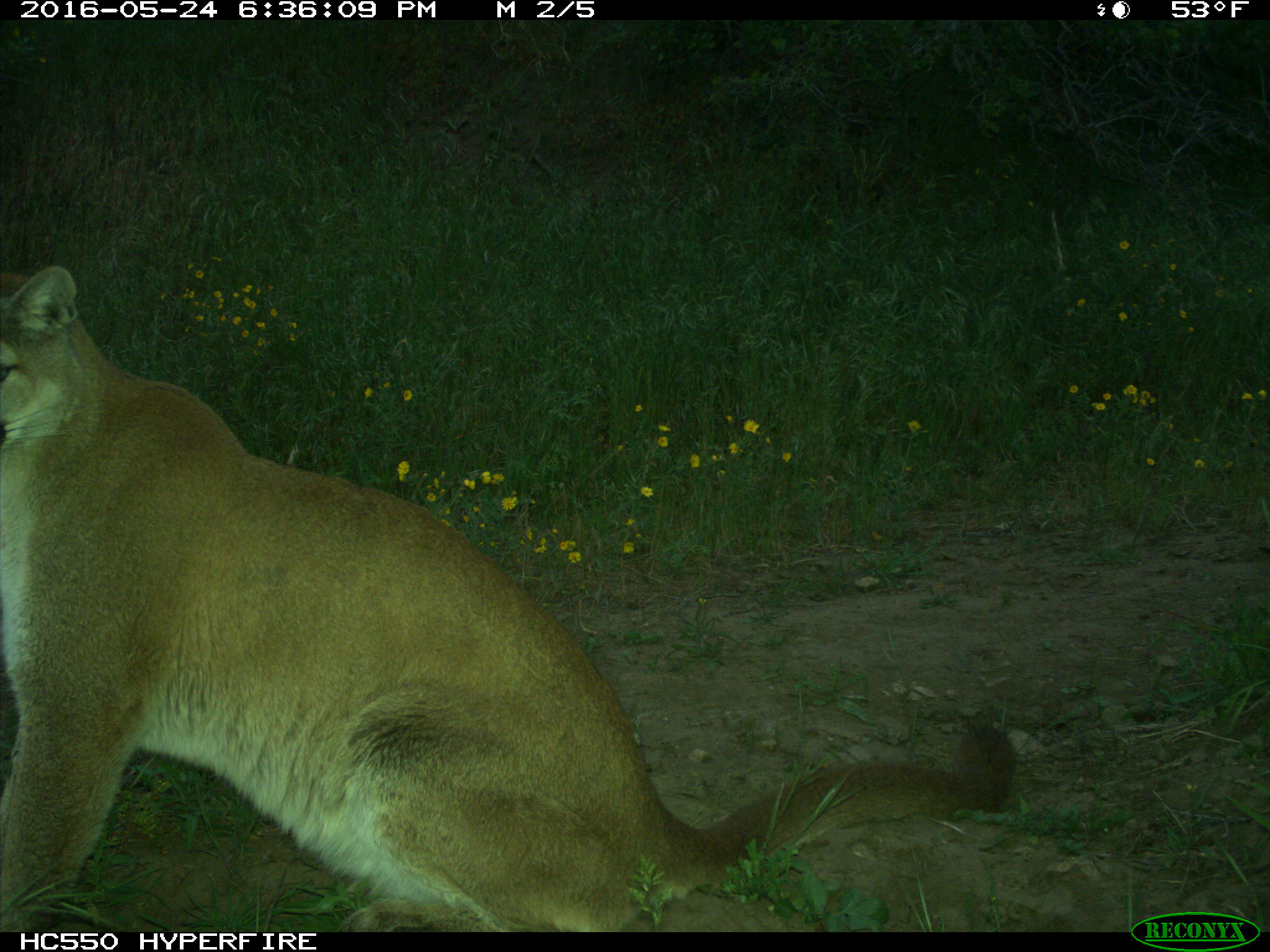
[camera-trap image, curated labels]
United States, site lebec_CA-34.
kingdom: Animalia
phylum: Chordata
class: Mammalia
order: Carnivora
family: Felidae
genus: Puma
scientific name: Puma concolor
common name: mountain lion